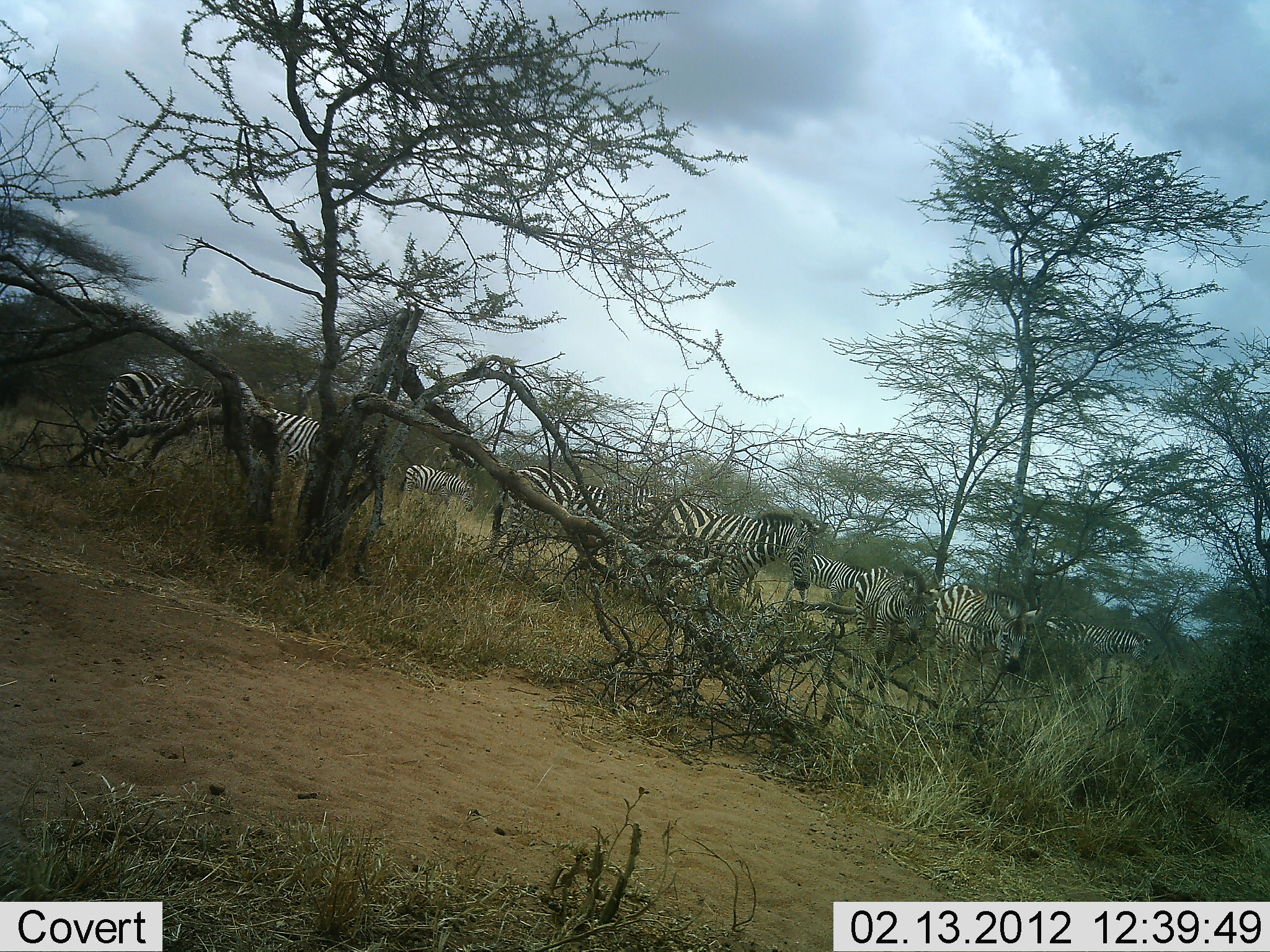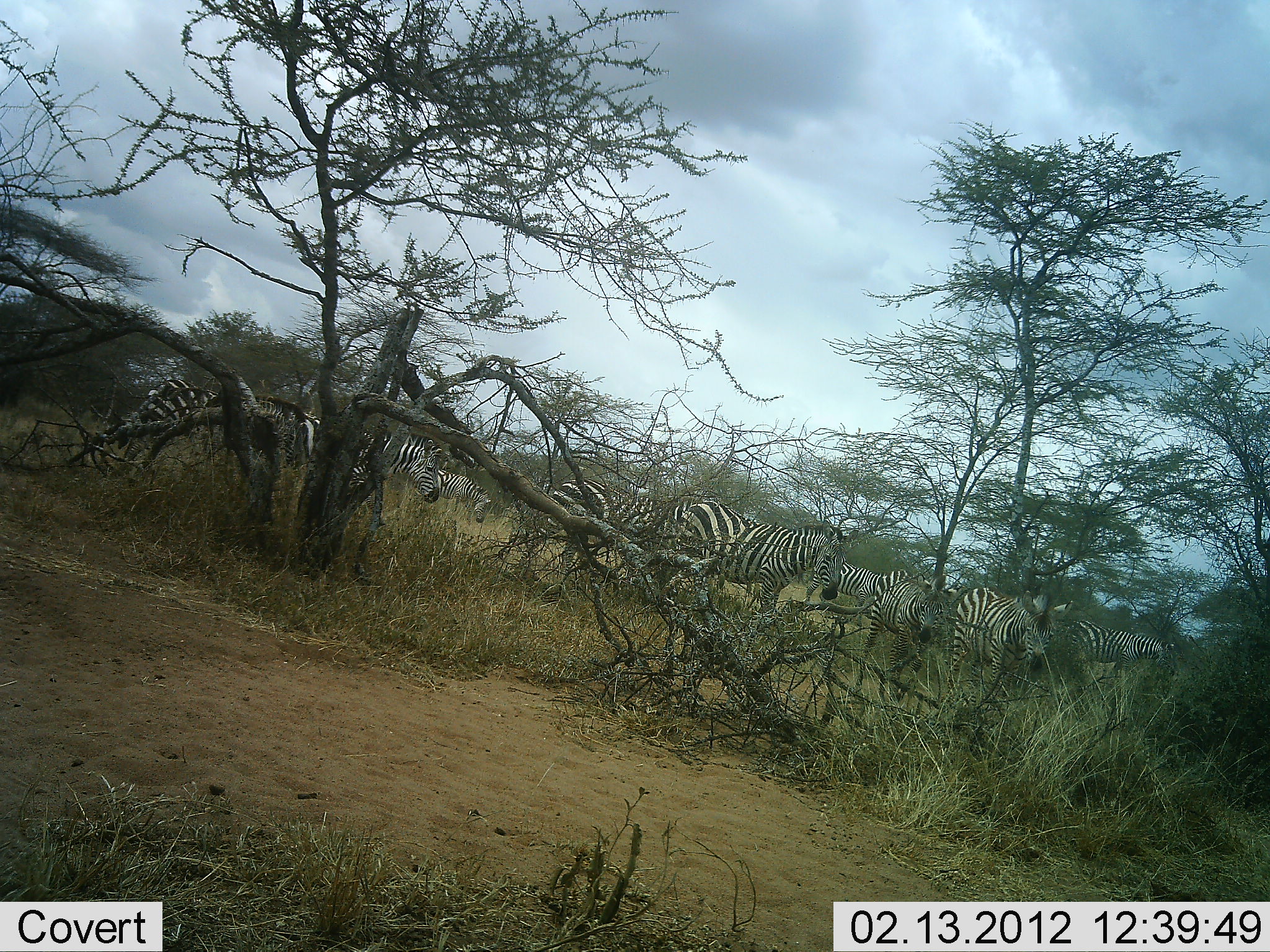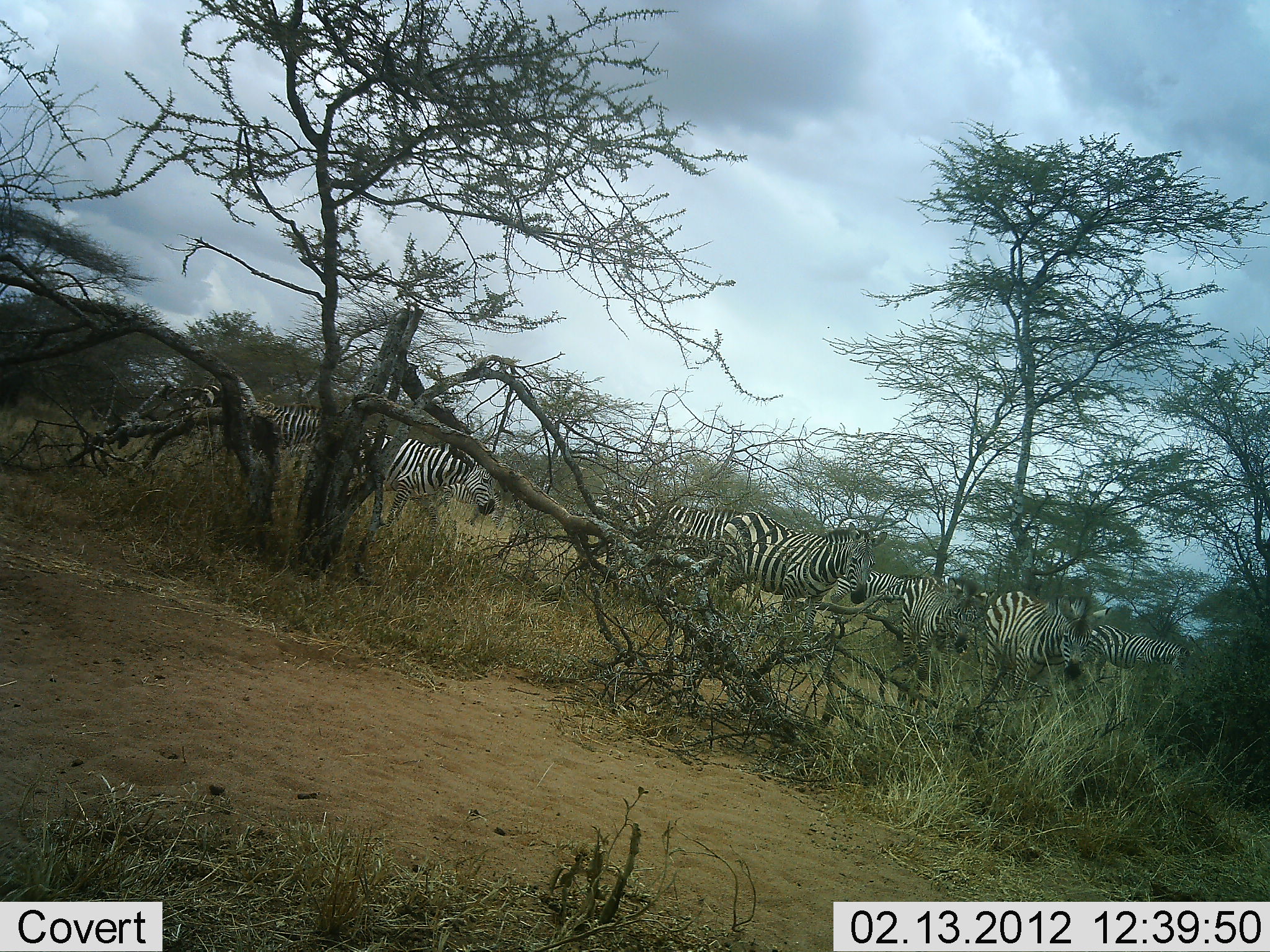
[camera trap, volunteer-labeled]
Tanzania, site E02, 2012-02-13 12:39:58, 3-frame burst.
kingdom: Animalia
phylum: Chordata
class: Mammalia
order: Perissodactyla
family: Equidae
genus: Equus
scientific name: Equus quagga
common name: plains zebra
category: zebra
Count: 10.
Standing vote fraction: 11%.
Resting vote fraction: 0%.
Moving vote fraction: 100%.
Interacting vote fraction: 0%.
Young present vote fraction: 0%.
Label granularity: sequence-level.